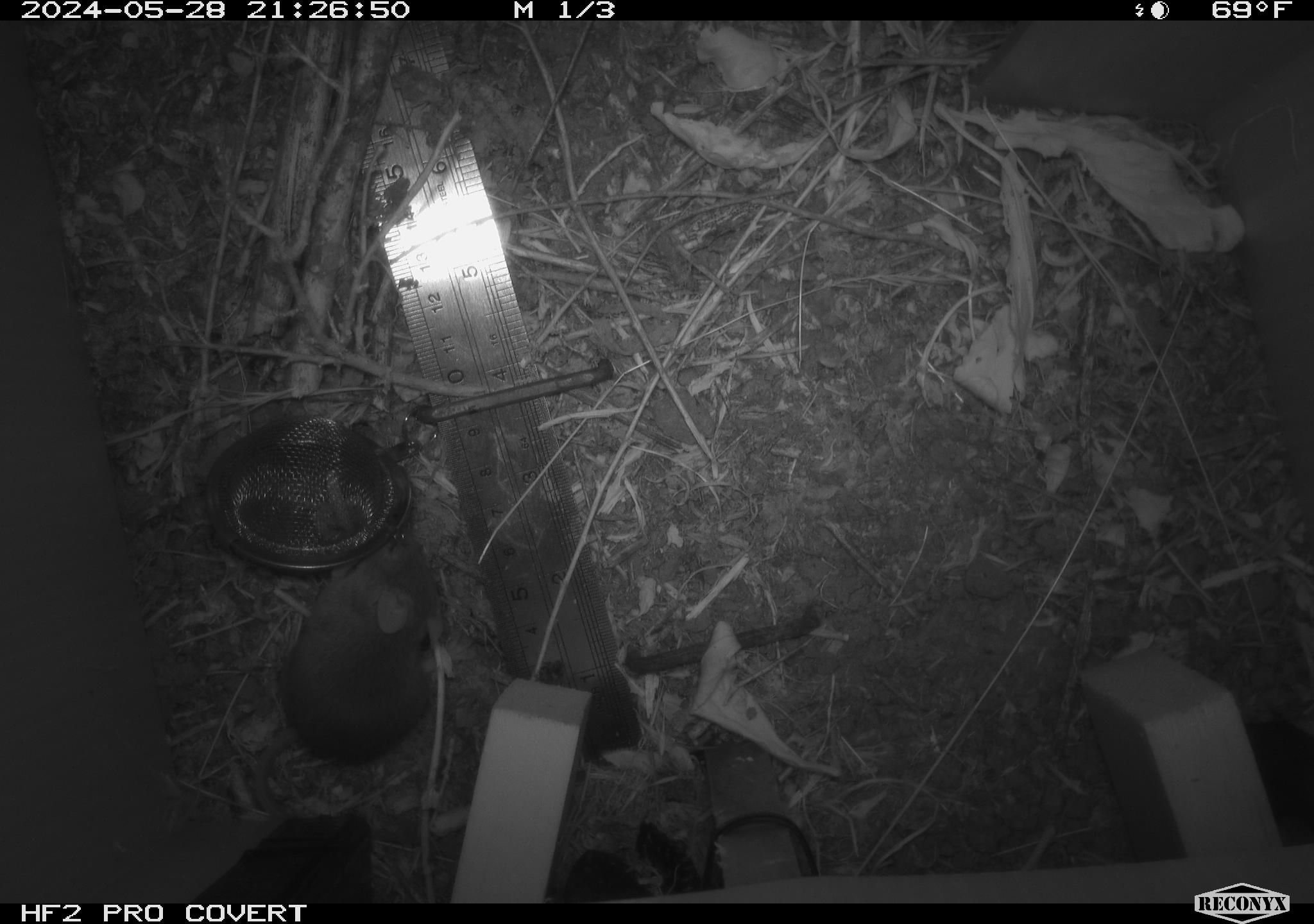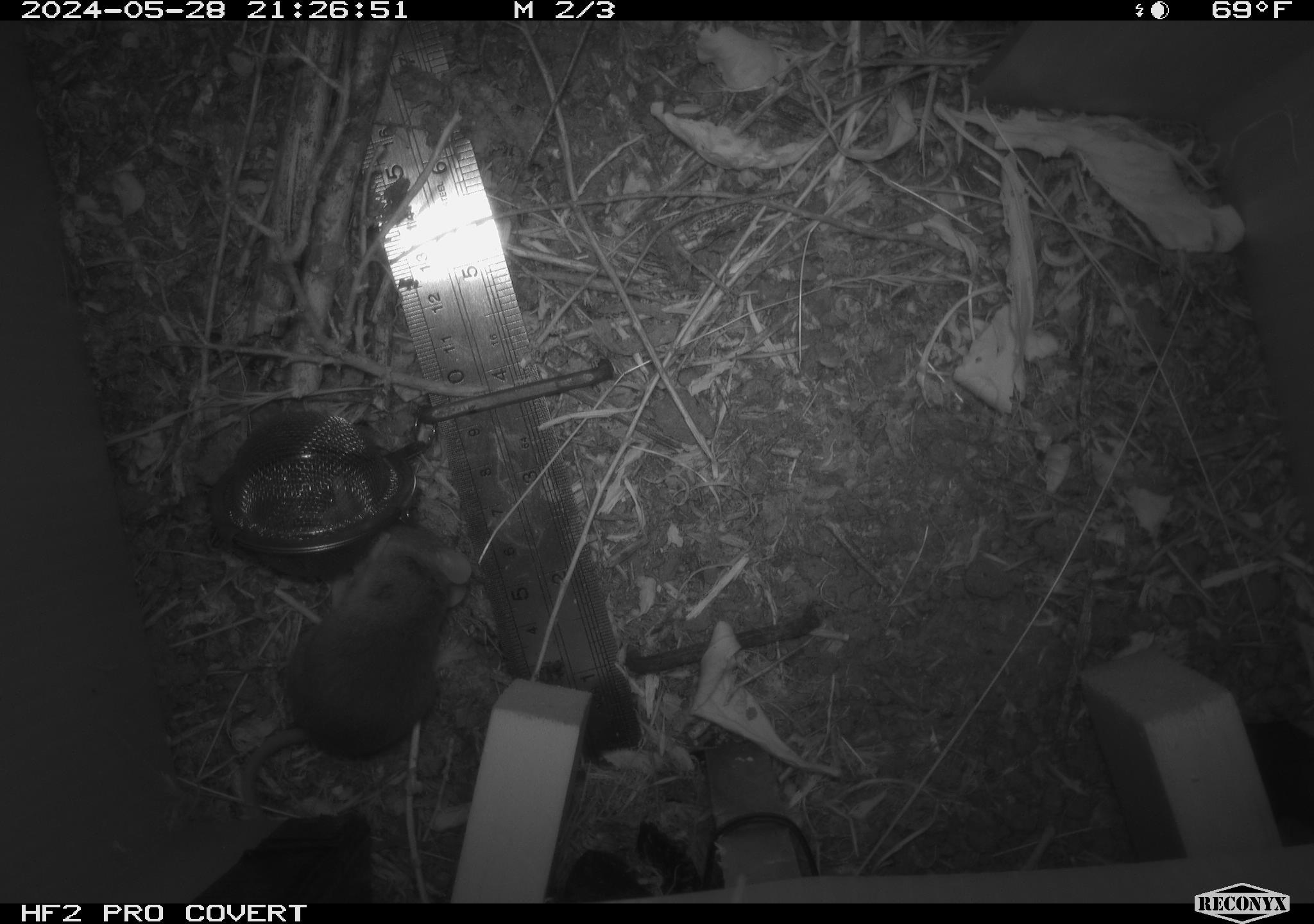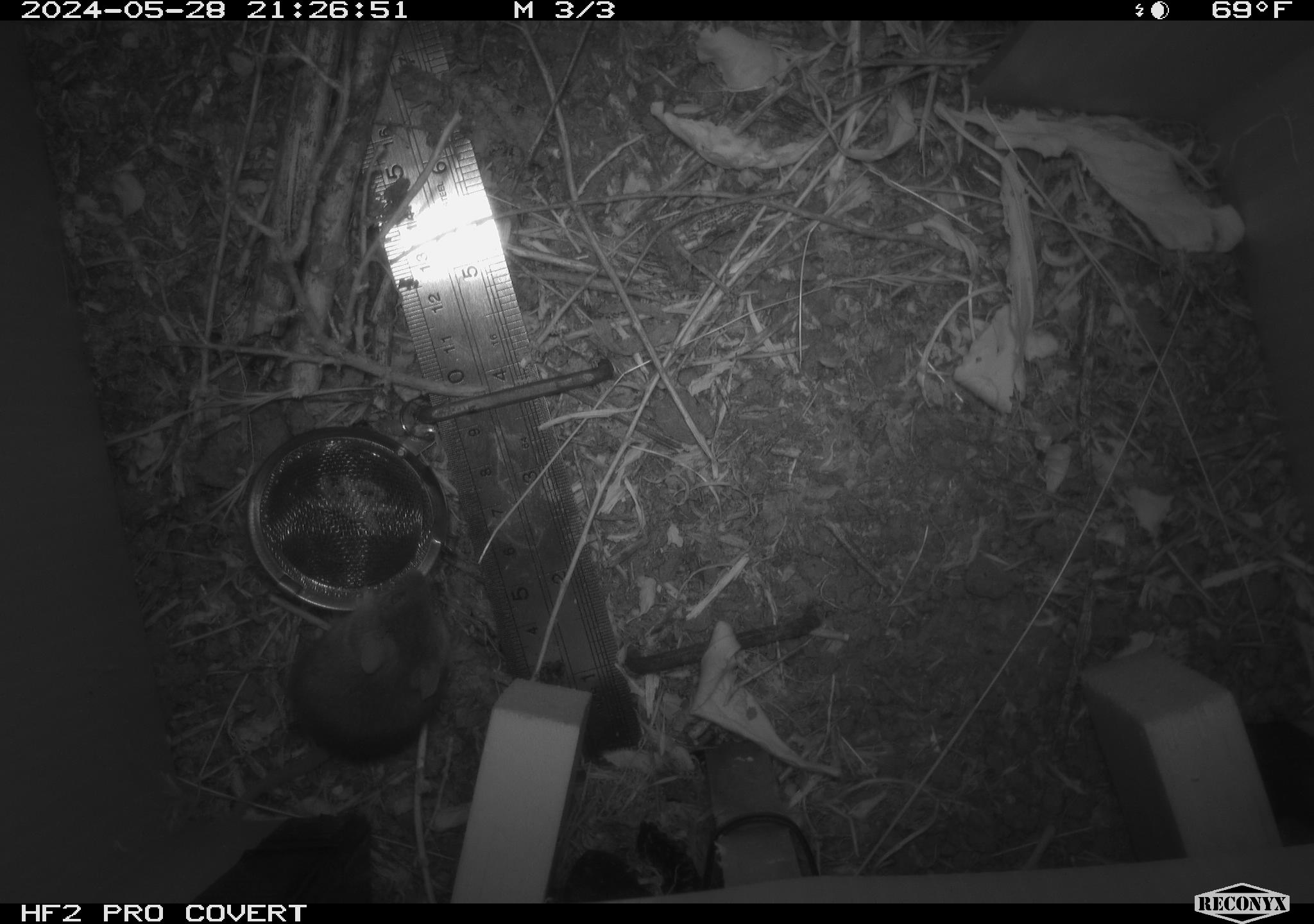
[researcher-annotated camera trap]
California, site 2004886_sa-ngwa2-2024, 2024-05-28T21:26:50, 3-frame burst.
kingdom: Animalia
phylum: Chordata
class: Mammalia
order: Rodentia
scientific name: Rodentia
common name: mouse species